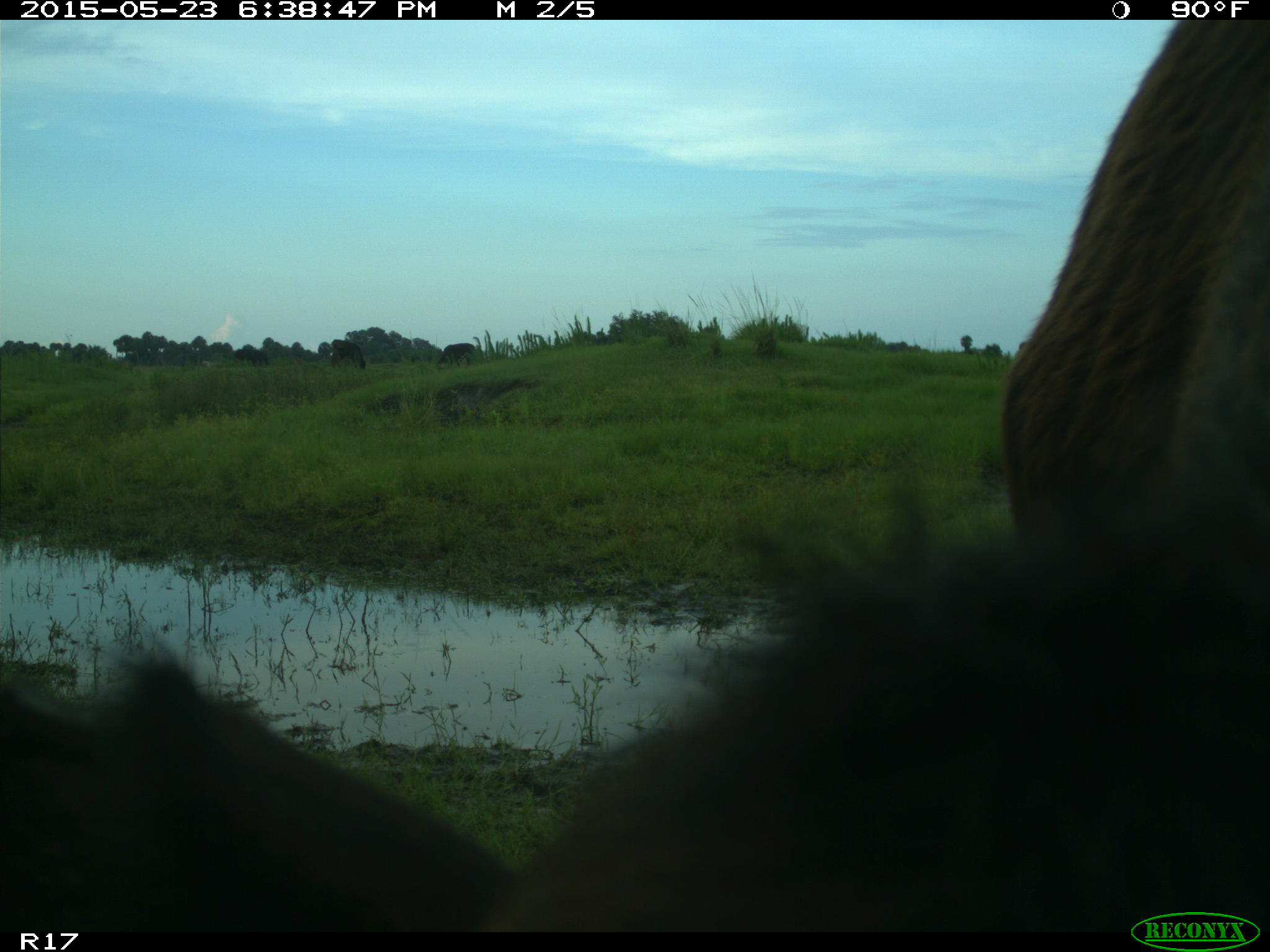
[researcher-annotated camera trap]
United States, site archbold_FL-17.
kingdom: Animalia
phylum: Chordata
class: Mammalia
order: Artiodactyla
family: Bovidae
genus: Bos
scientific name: Bos taurus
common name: domestic cow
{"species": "Bos taurus (domestic cow)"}